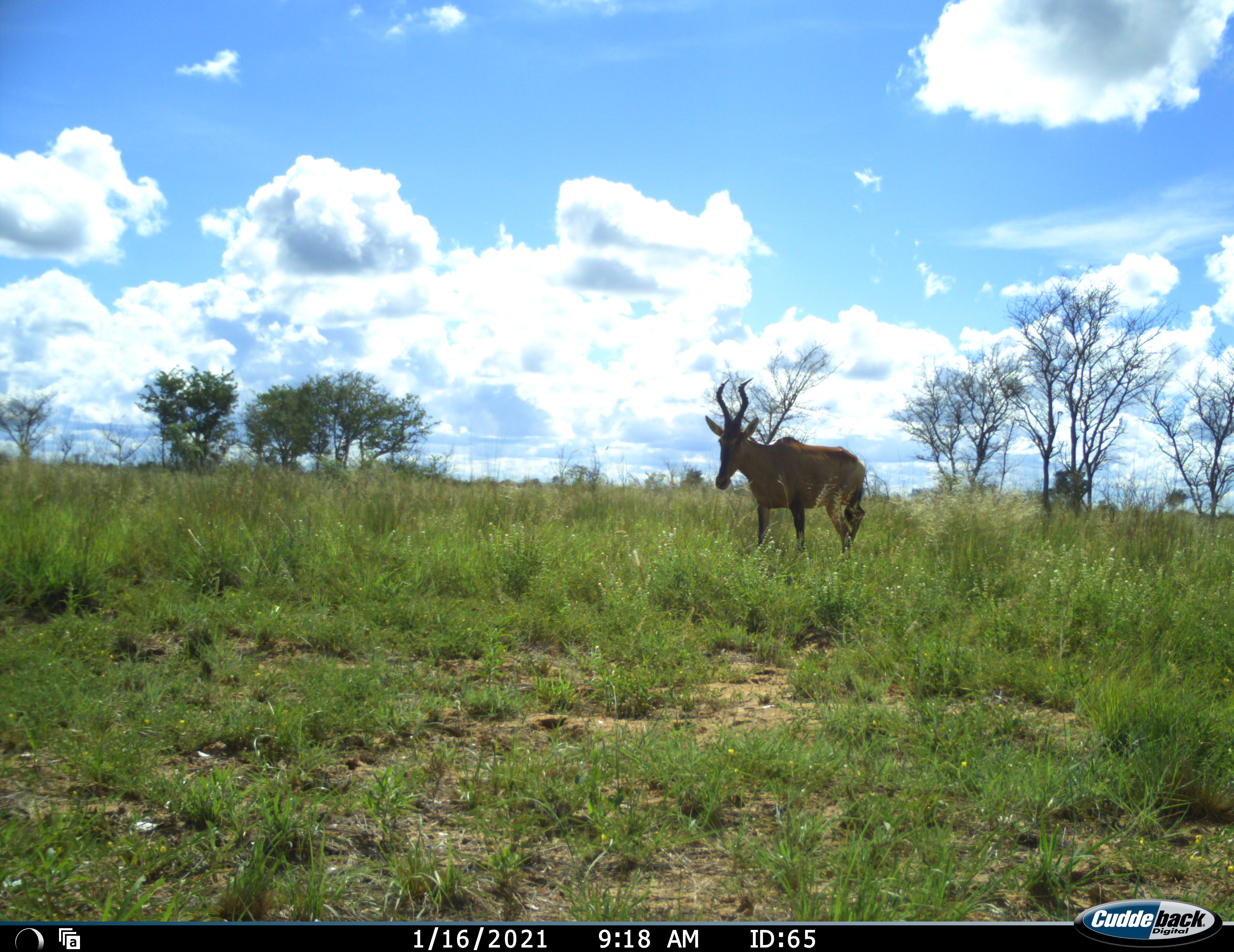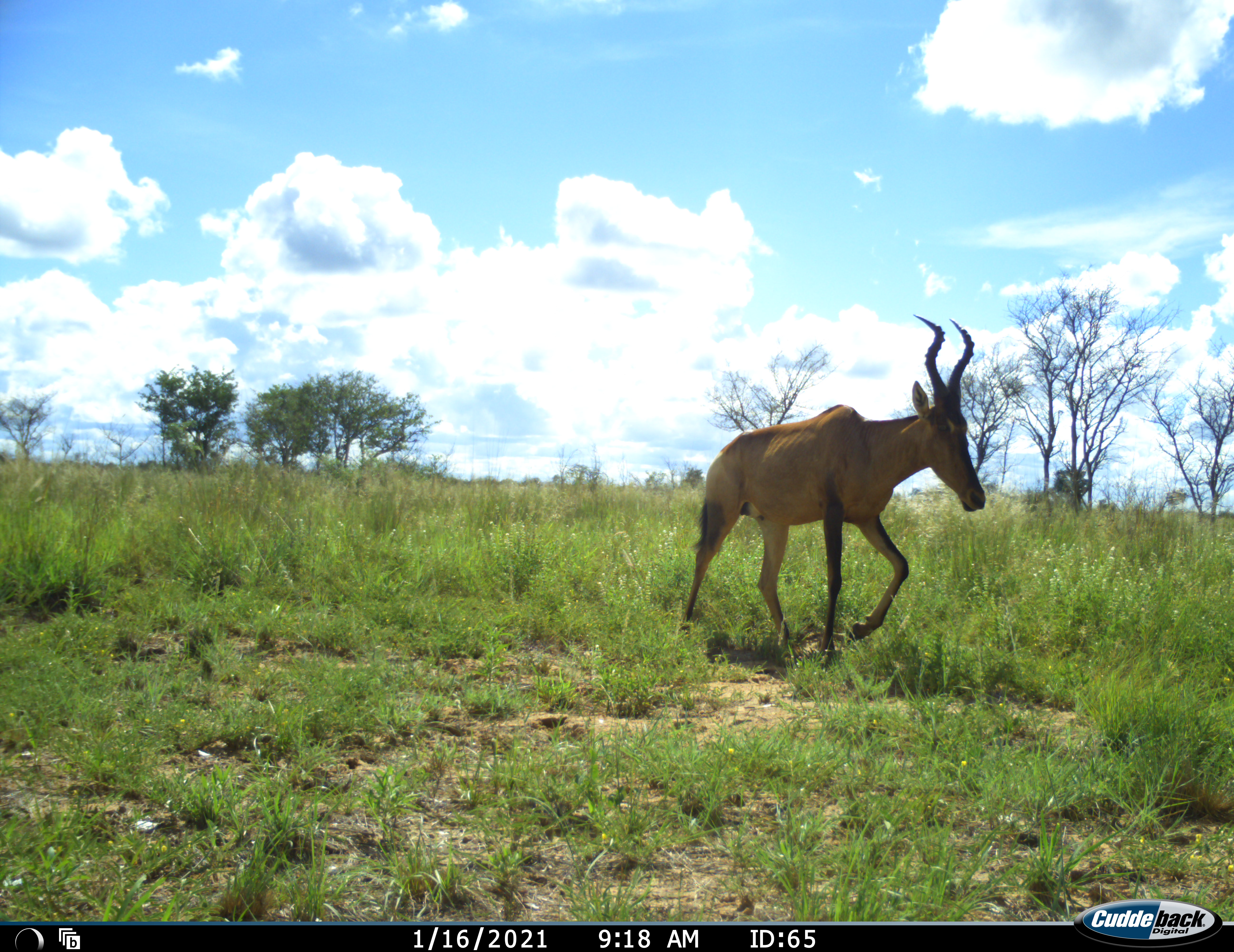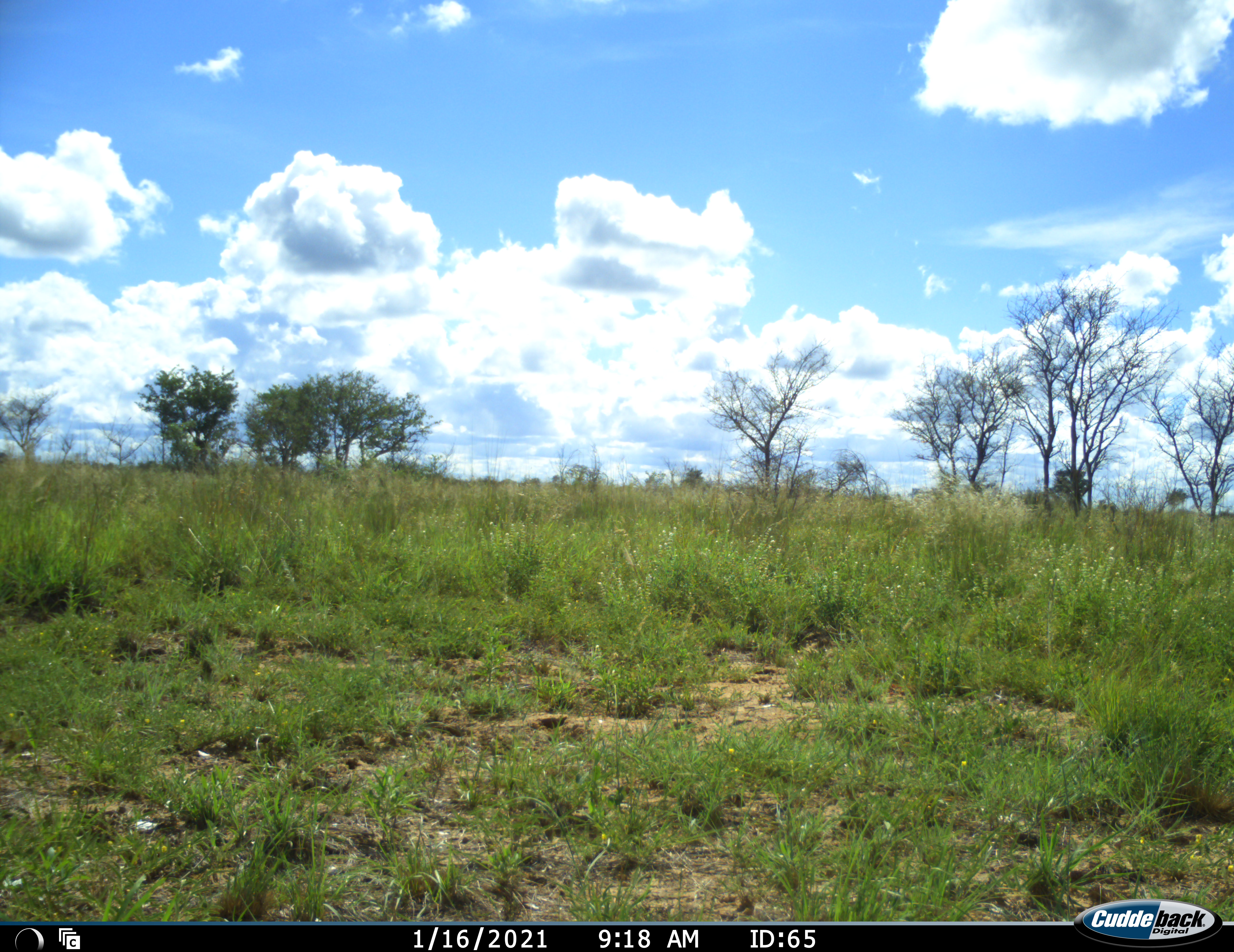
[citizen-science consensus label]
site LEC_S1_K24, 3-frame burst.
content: unidentified animal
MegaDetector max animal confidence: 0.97